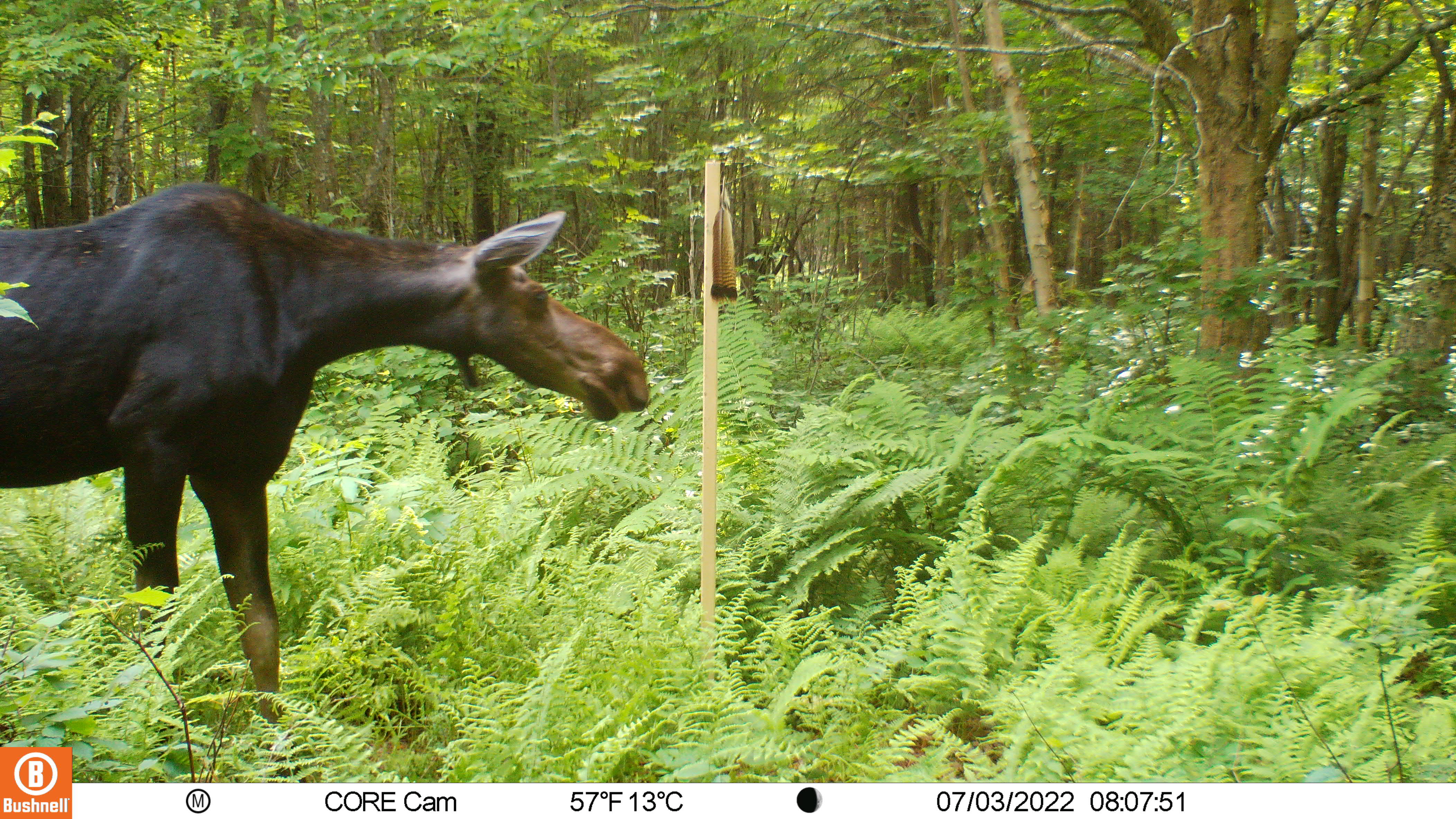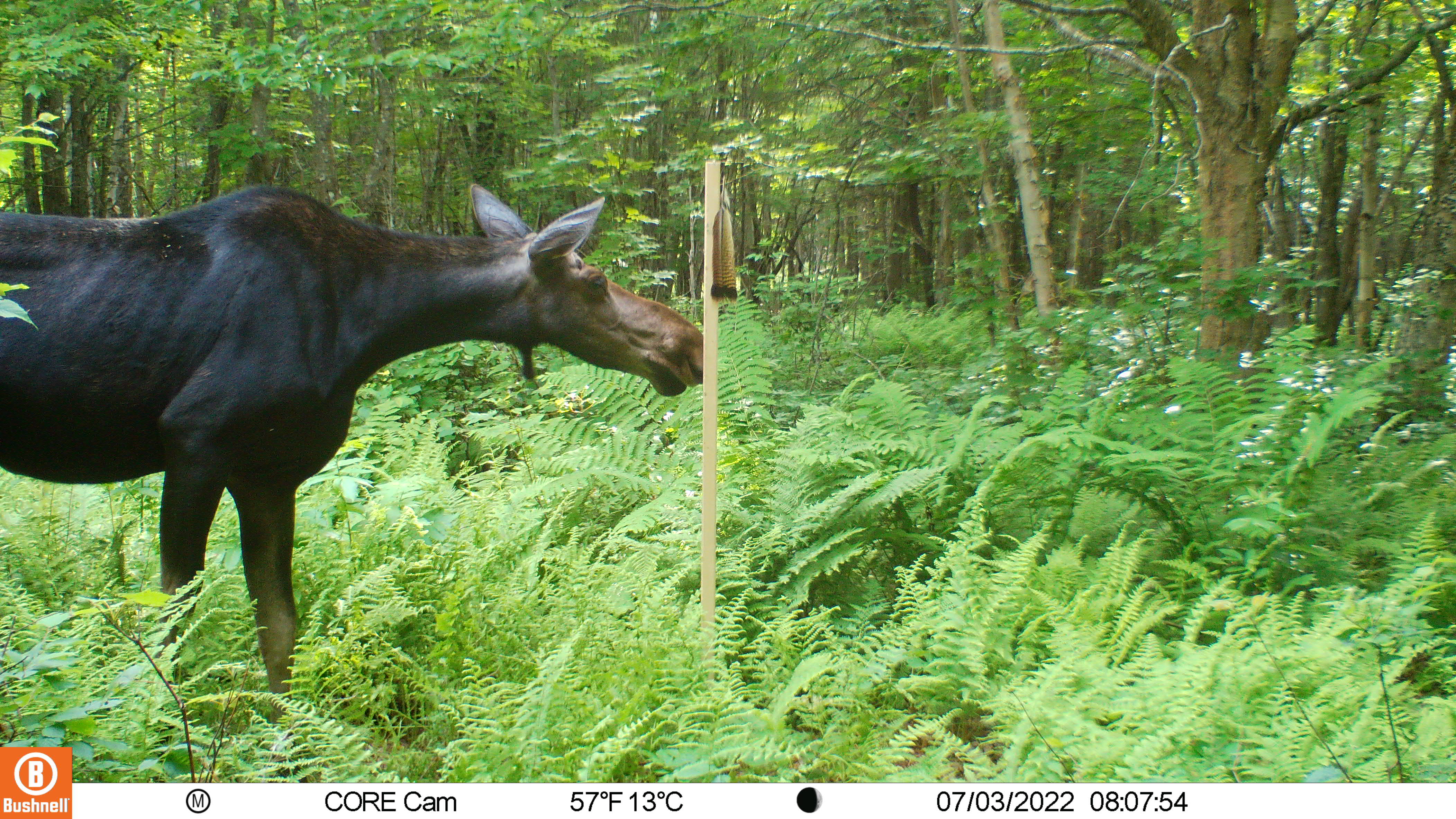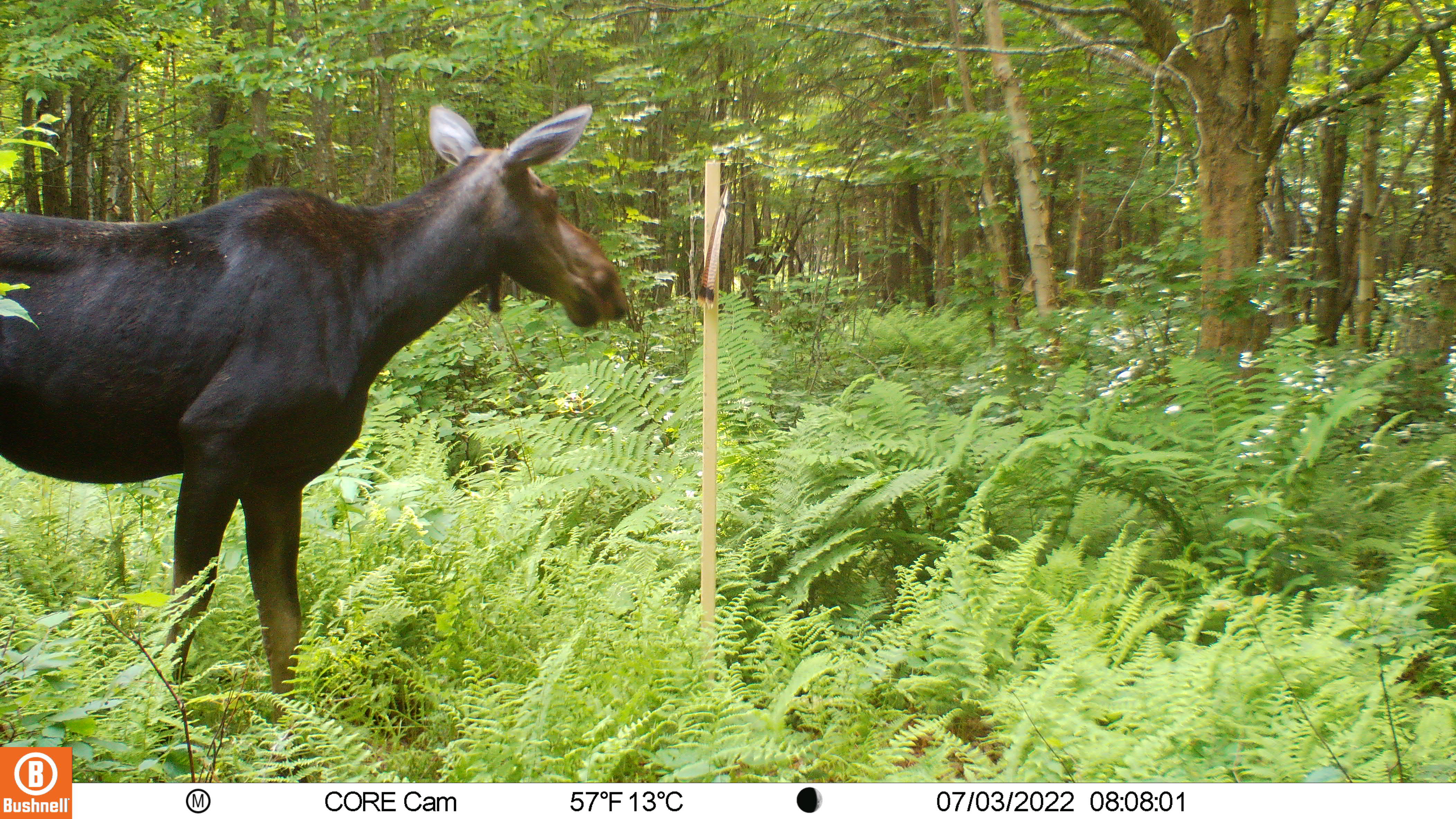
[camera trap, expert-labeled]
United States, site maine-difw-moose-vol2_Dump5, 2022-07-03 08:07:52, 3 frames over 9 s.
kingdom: Animalia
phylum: Chordata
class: Mammalia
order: Artiodactyla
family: Cervidae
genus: Alces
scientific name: Alces alces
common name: moose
Moose (Alces alces).